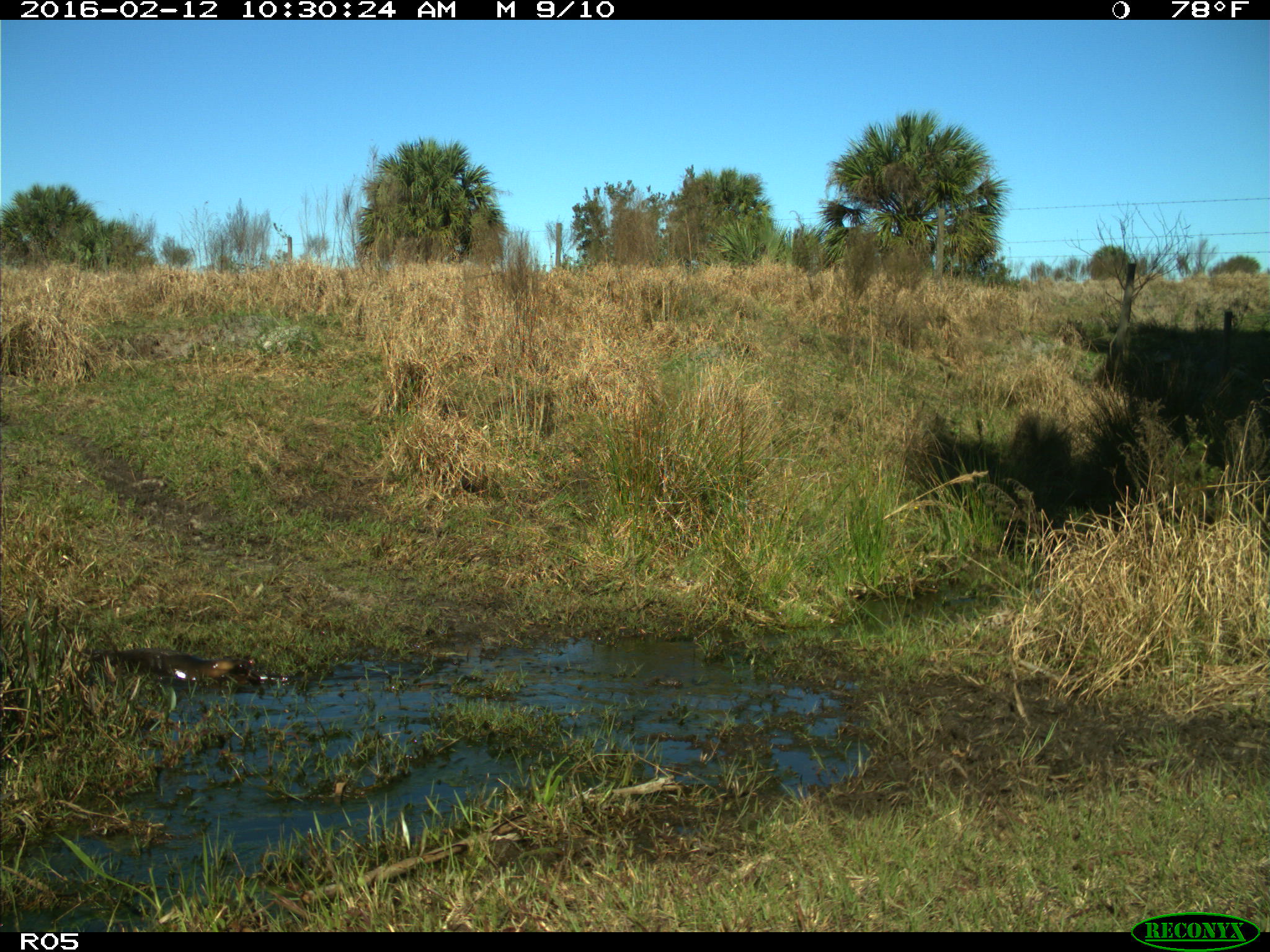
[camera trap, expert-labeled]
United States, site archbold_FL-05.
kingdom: Animalia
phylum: Chordata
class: Mammalia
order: Carnivora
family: Mustelidae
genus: Lontra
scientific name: Lontra canadensis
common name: north american river otter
Lontra canadensis (north american river otter).